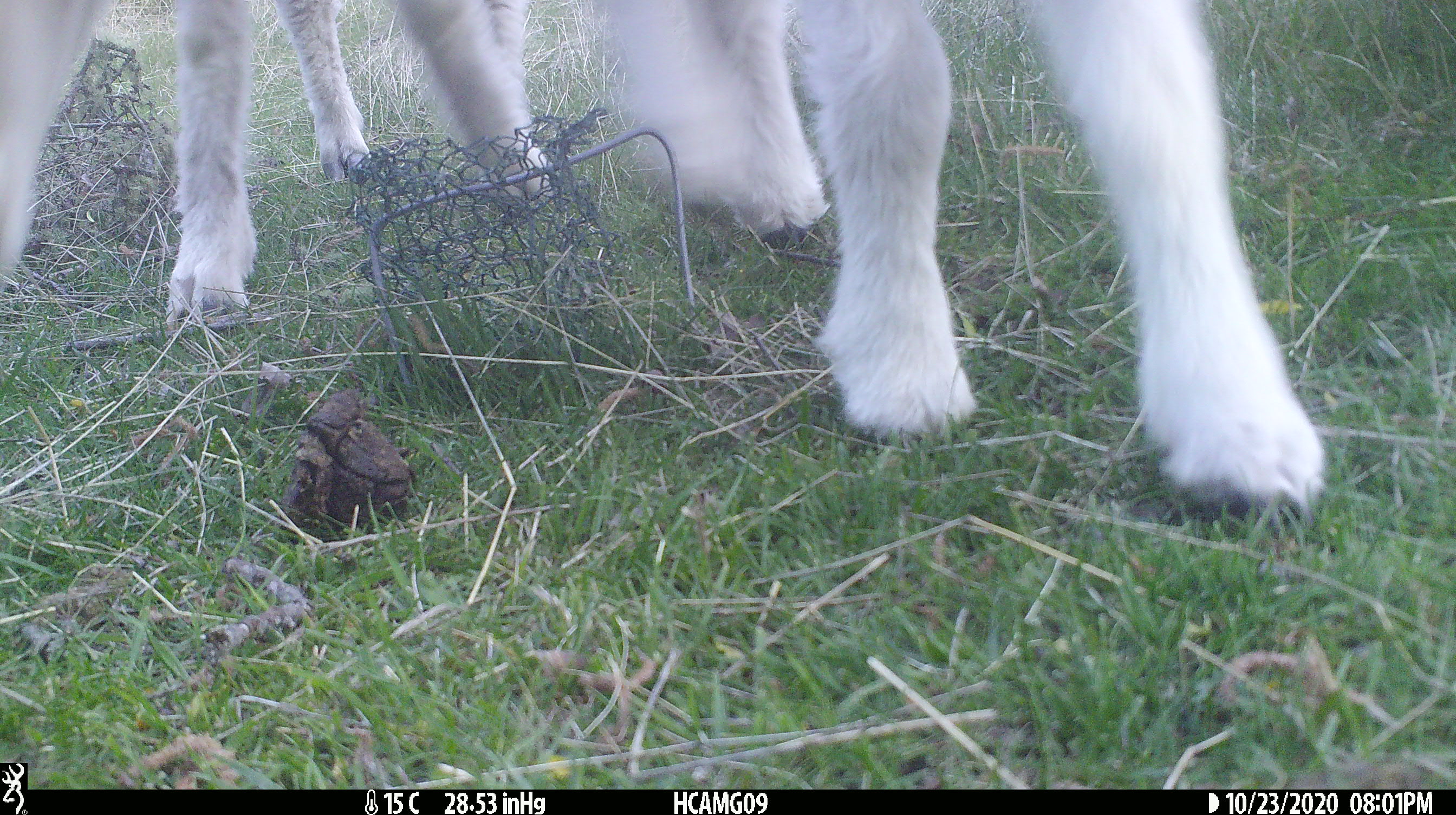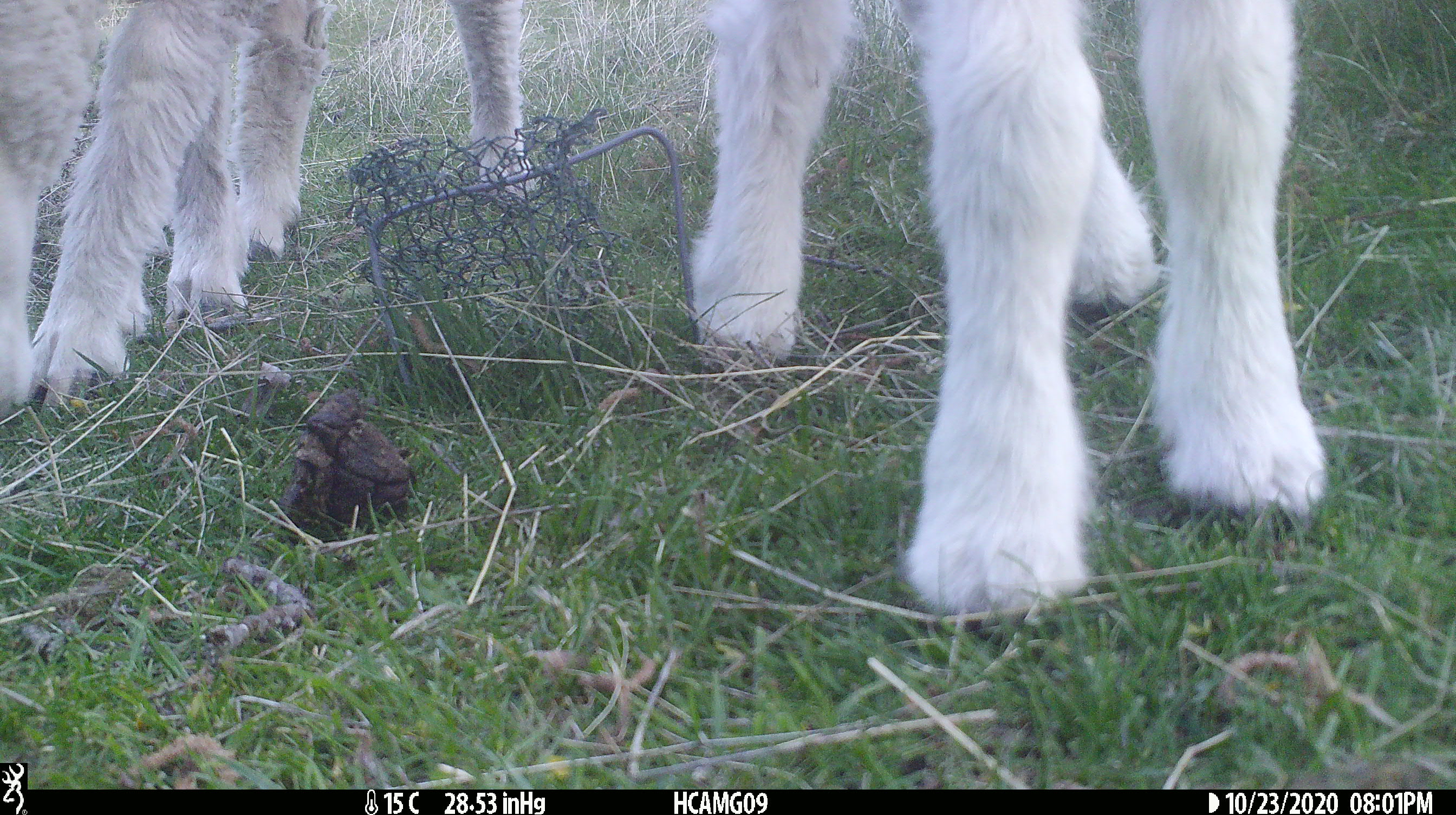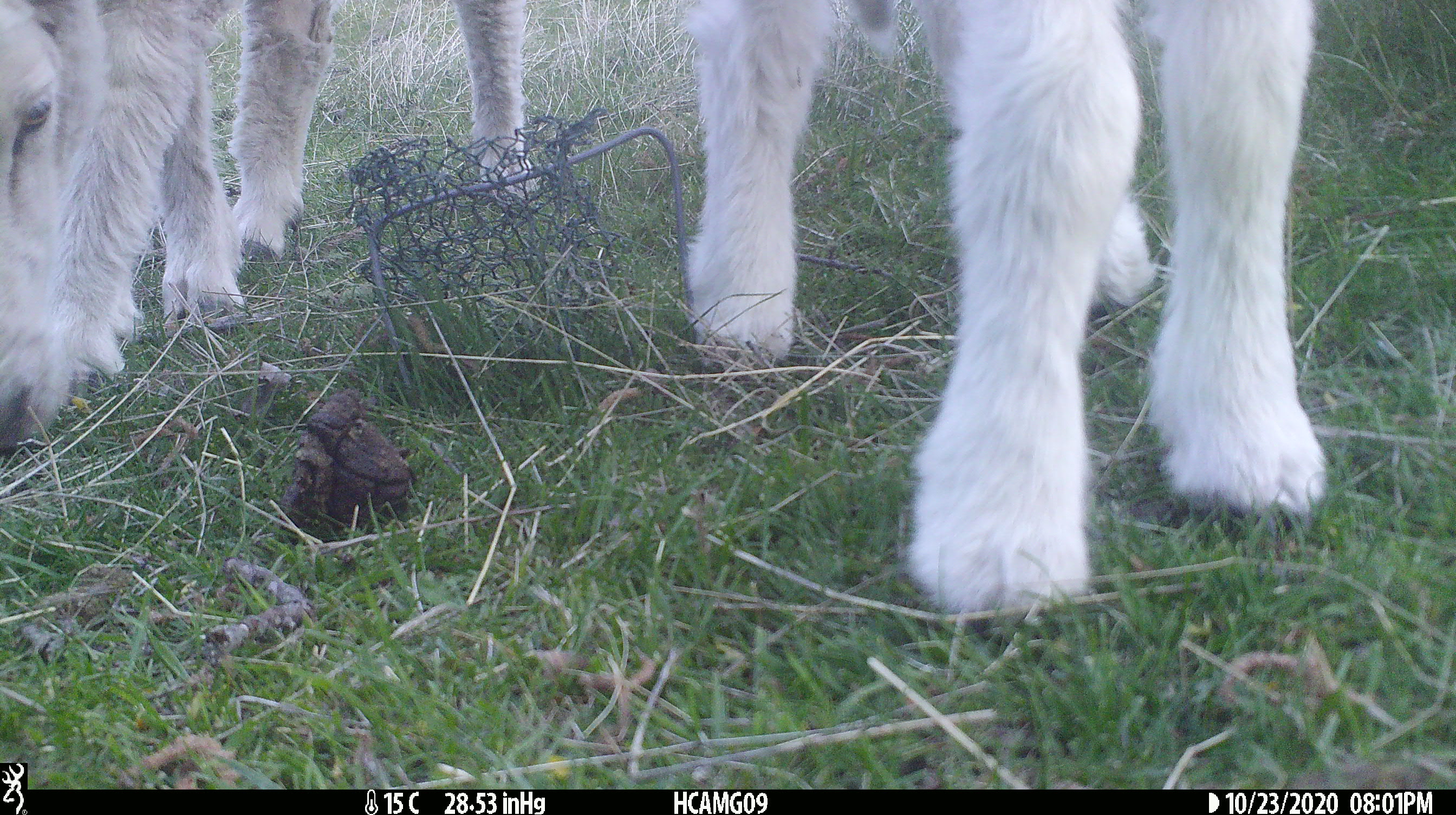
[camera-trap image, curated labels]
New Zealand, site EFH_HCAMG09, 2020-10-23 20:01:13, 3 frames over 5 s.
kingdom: Animalia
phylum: Chordata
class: Mammalia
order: Artiodactyla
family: Bovidae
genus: Ovis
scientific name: Ovis aries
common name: domestic sheep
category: sheep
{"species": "sheep (domestic sheep) (Ovis aries)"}